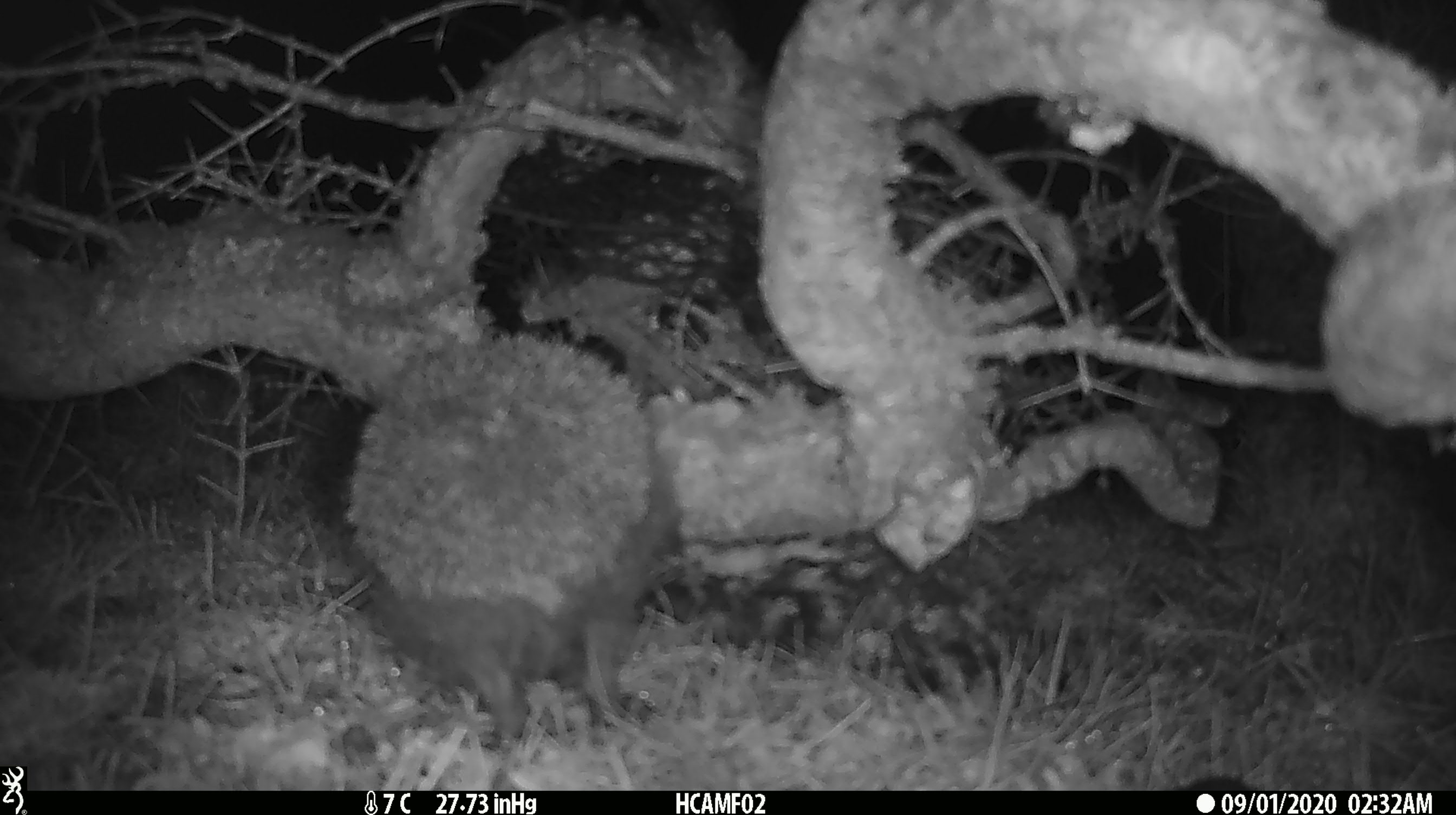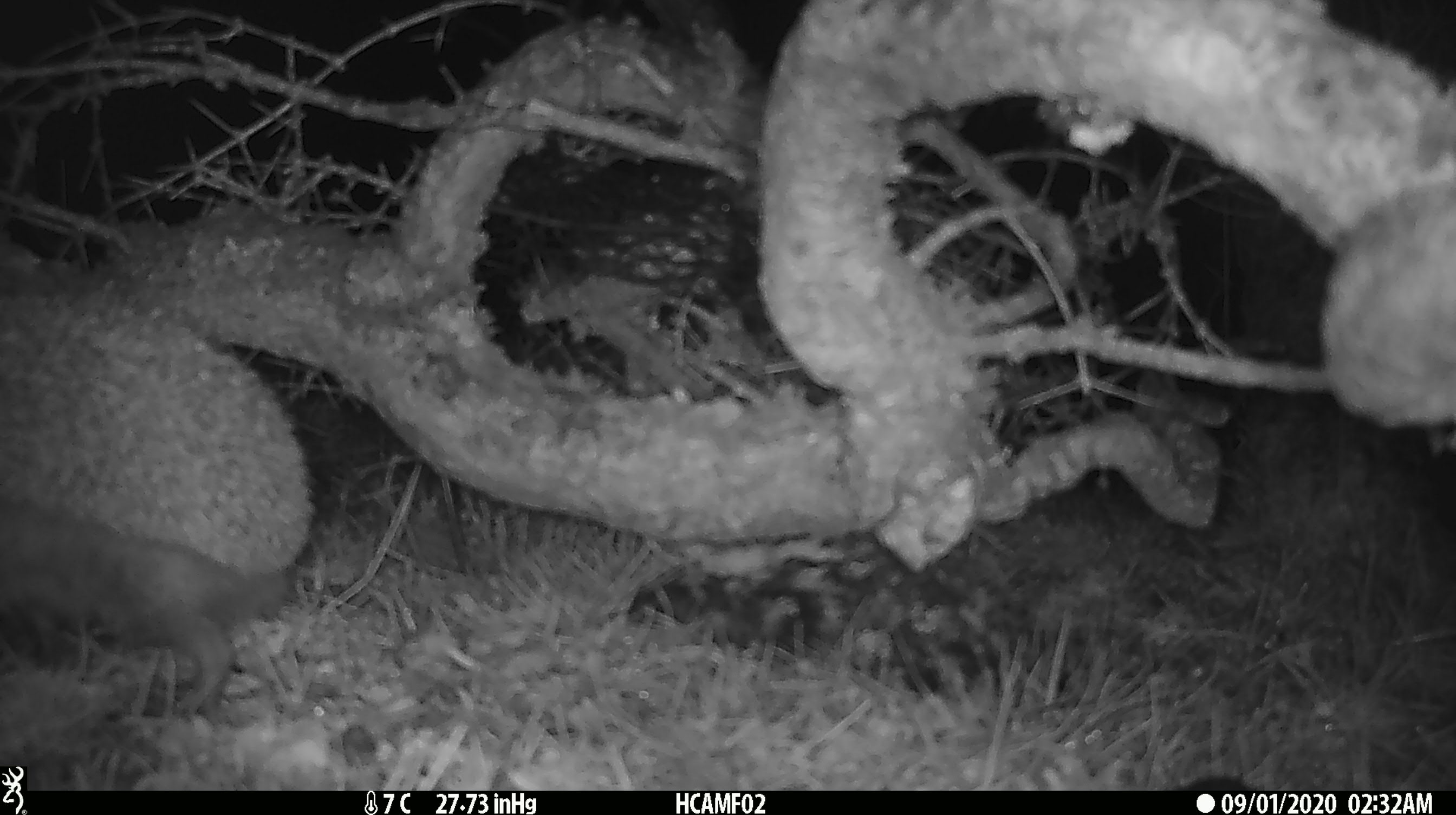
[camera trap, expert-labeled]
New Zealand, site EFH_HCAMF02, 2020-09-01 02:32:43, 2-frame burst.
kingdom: Animalia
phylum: Chordata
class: Mammalia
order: Eulipotyphla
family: Erinaceidae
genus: Erinaceus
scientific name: Erinaceus europaeus europaeus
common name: european hedgehog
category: hedgehog